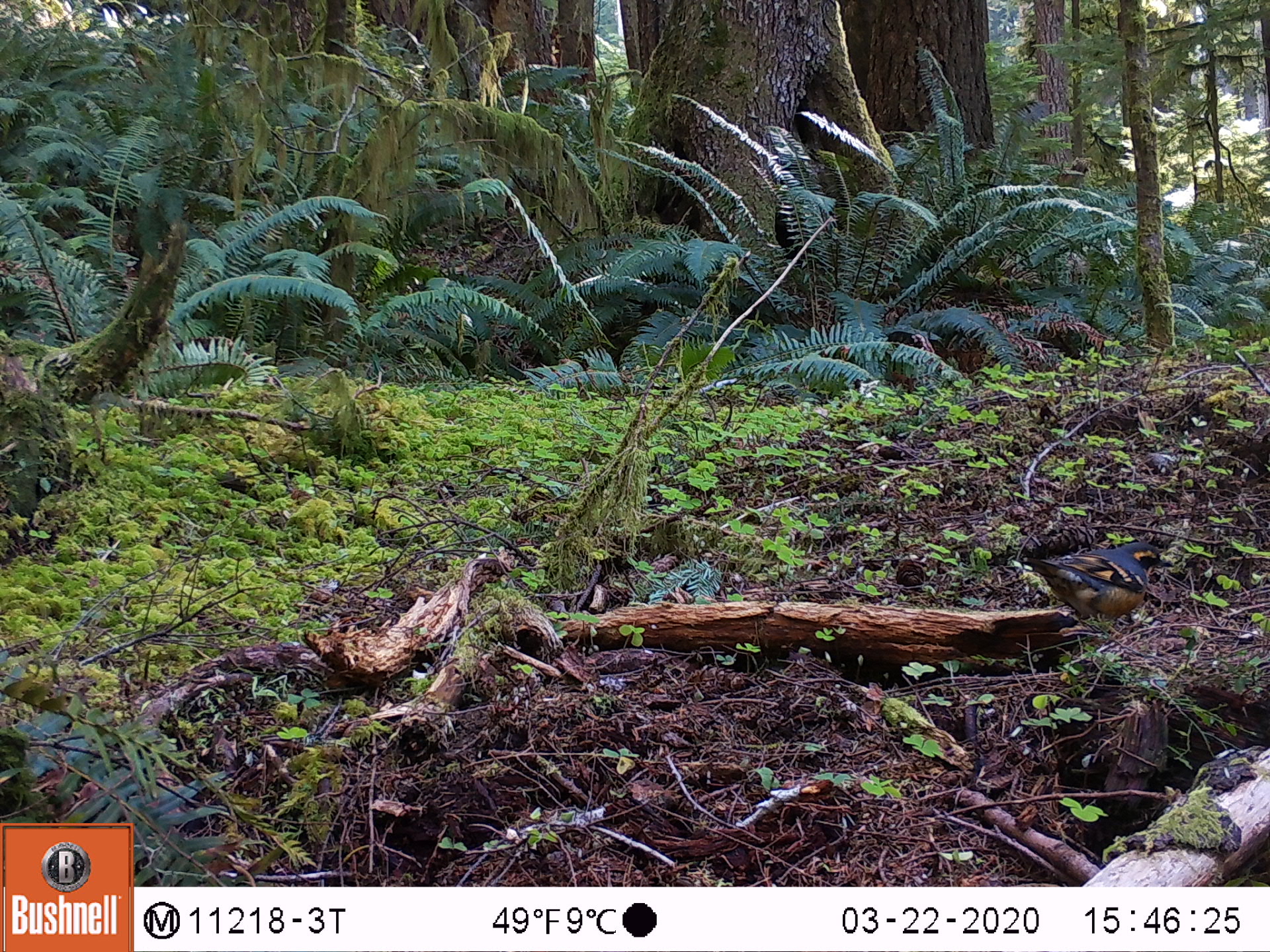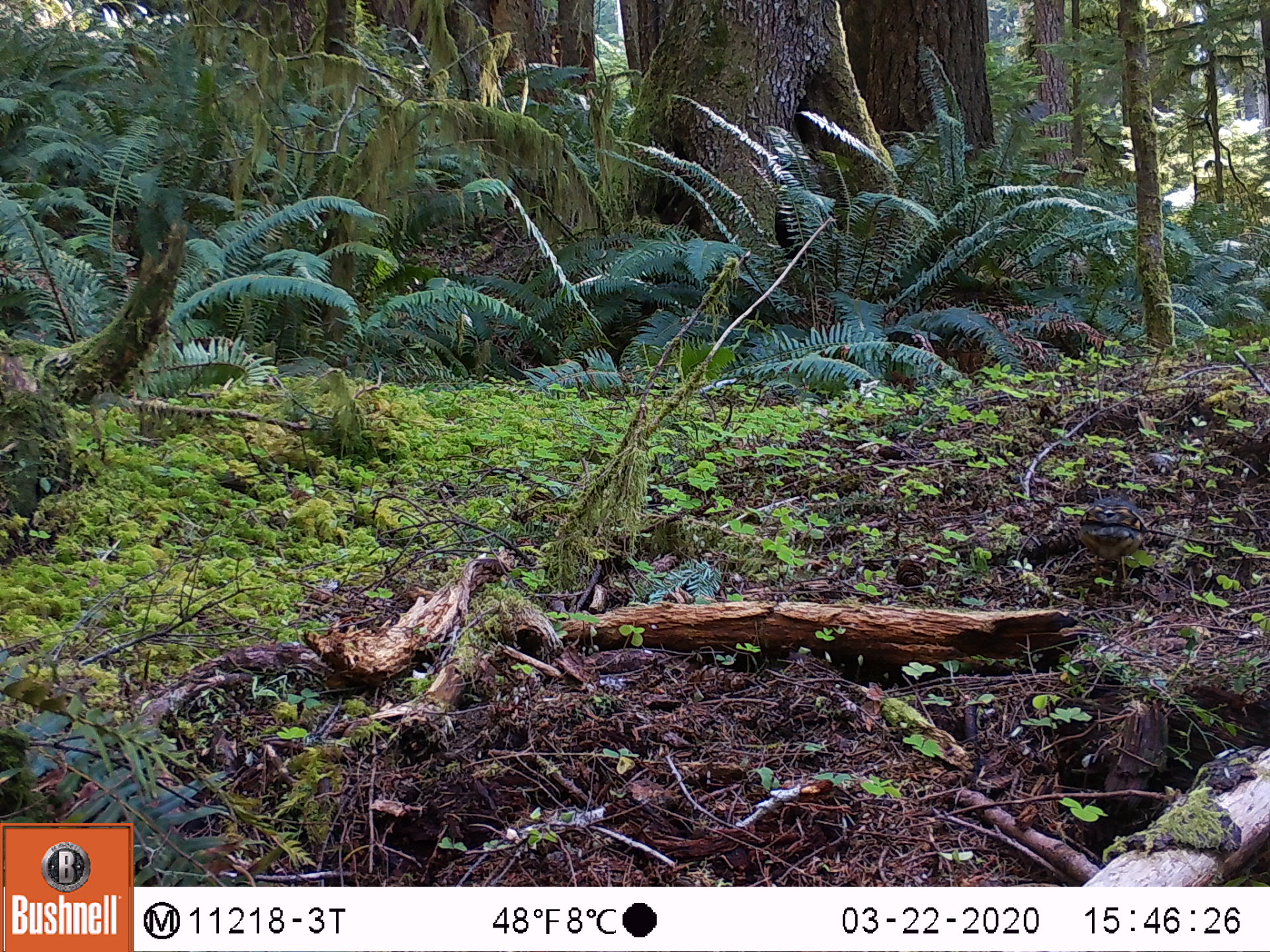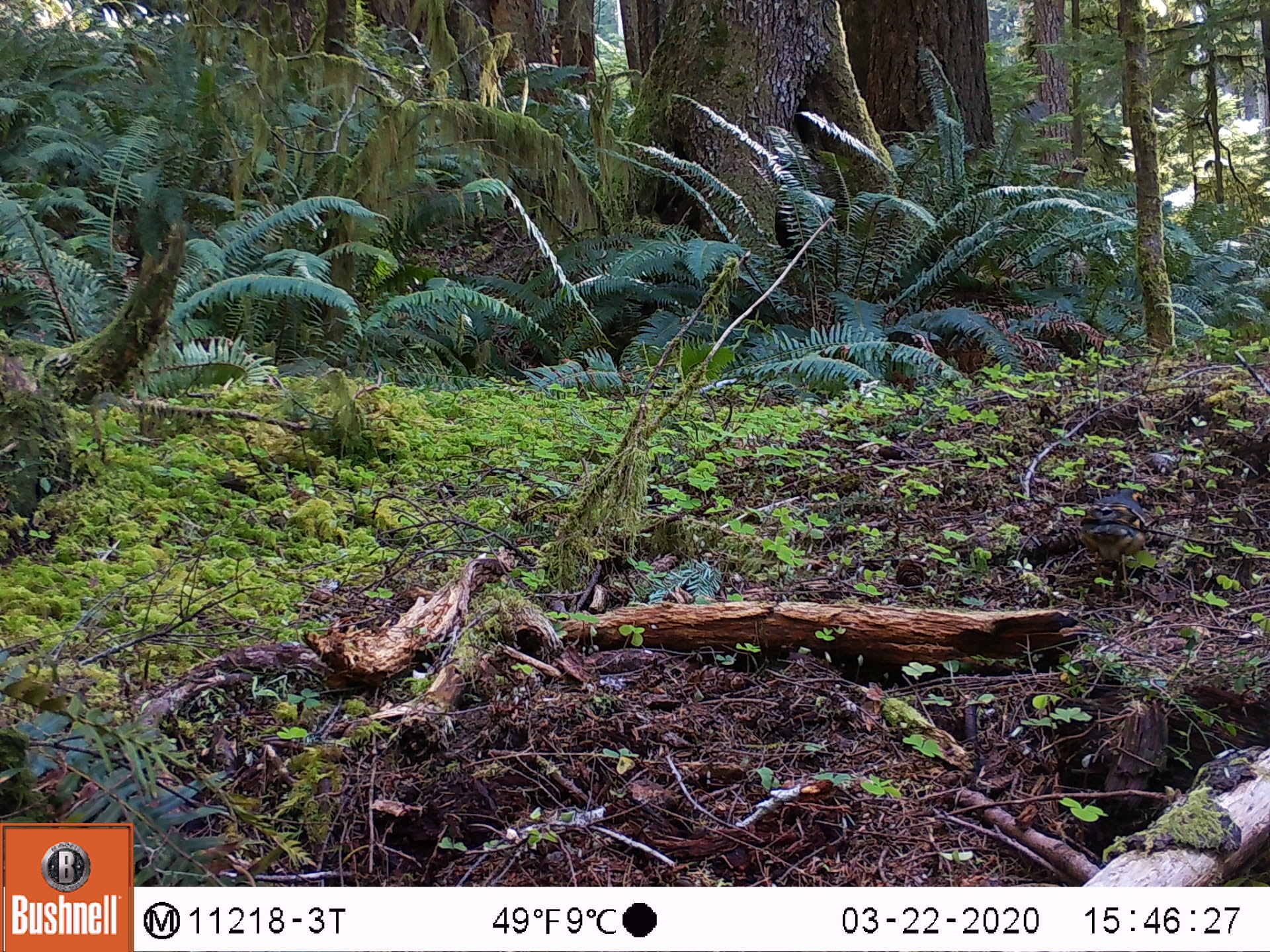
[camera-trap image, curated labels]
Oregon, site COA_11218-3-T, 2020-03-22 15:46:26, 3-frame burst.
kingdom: Animalia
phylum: Chordata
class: Aves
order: Passeriformes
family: Turdidae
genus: Ixoreus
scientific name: Ixoreus naevius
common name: varied thrush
Varied thrush (Ixoreus naevius).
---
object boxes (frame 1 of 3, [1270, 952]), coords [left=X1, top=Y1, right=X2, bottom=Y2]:
varied thrush: [left=1009, top=541, right=1173, bottom=629]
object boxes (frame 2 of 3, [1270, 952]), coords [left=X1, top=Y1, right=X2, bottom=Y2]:
varied thrush: [left=1074, top=486, right=1150, bottom=571]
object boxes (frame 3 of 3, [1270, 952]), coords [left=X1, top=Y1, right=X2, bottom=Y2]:
varied thrush: [left=1076, top=481, right=1153, bottom=570]